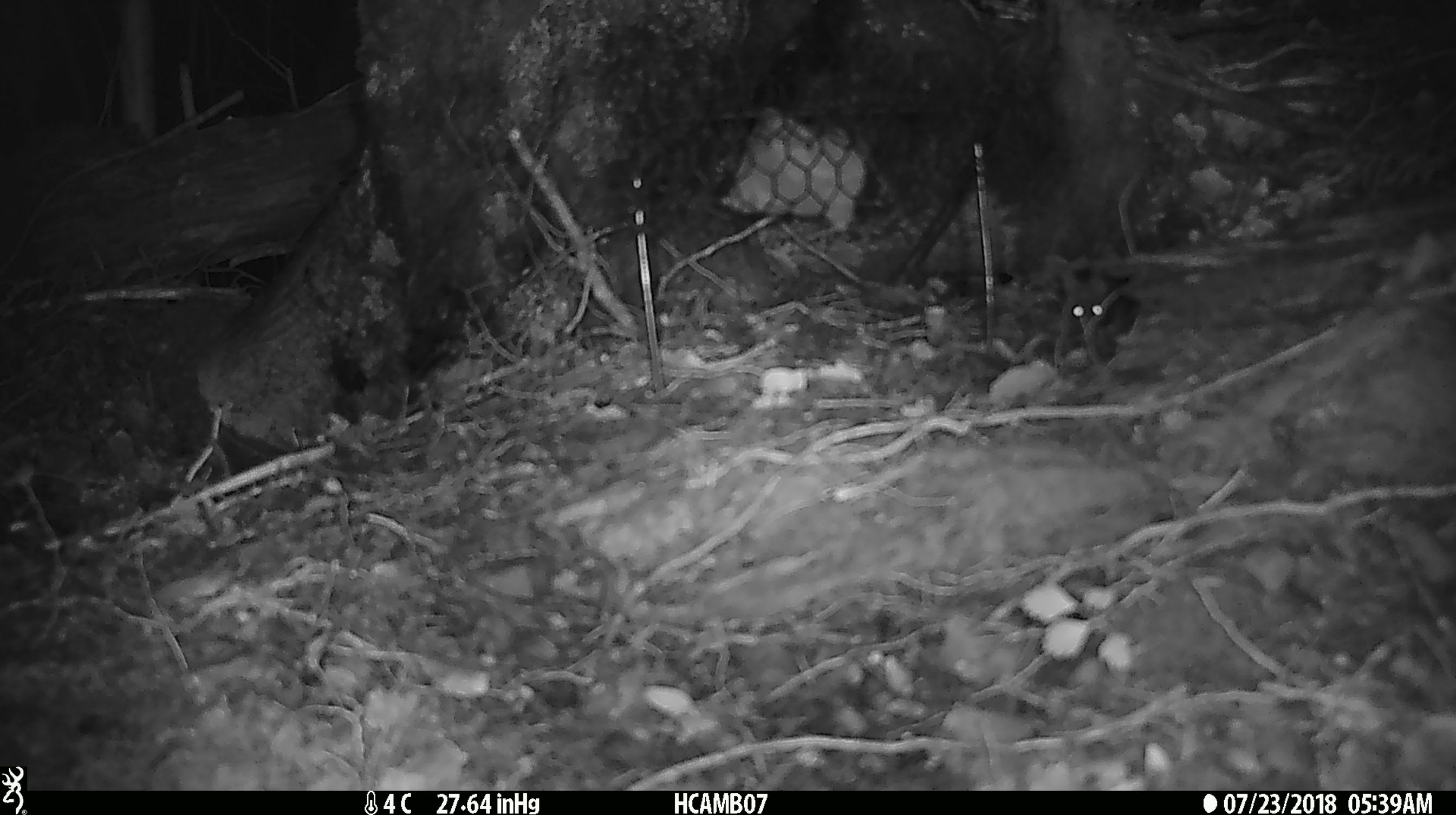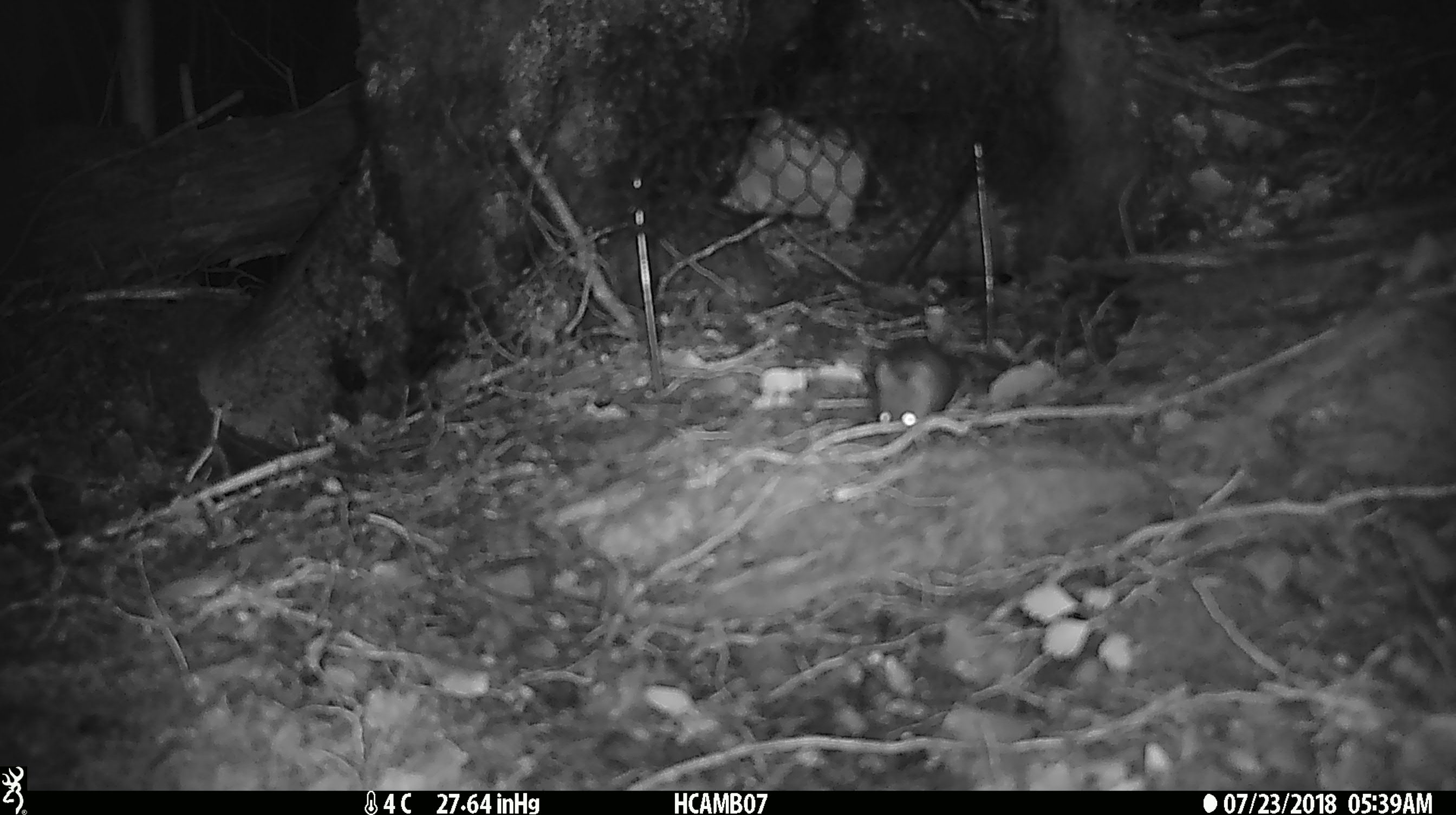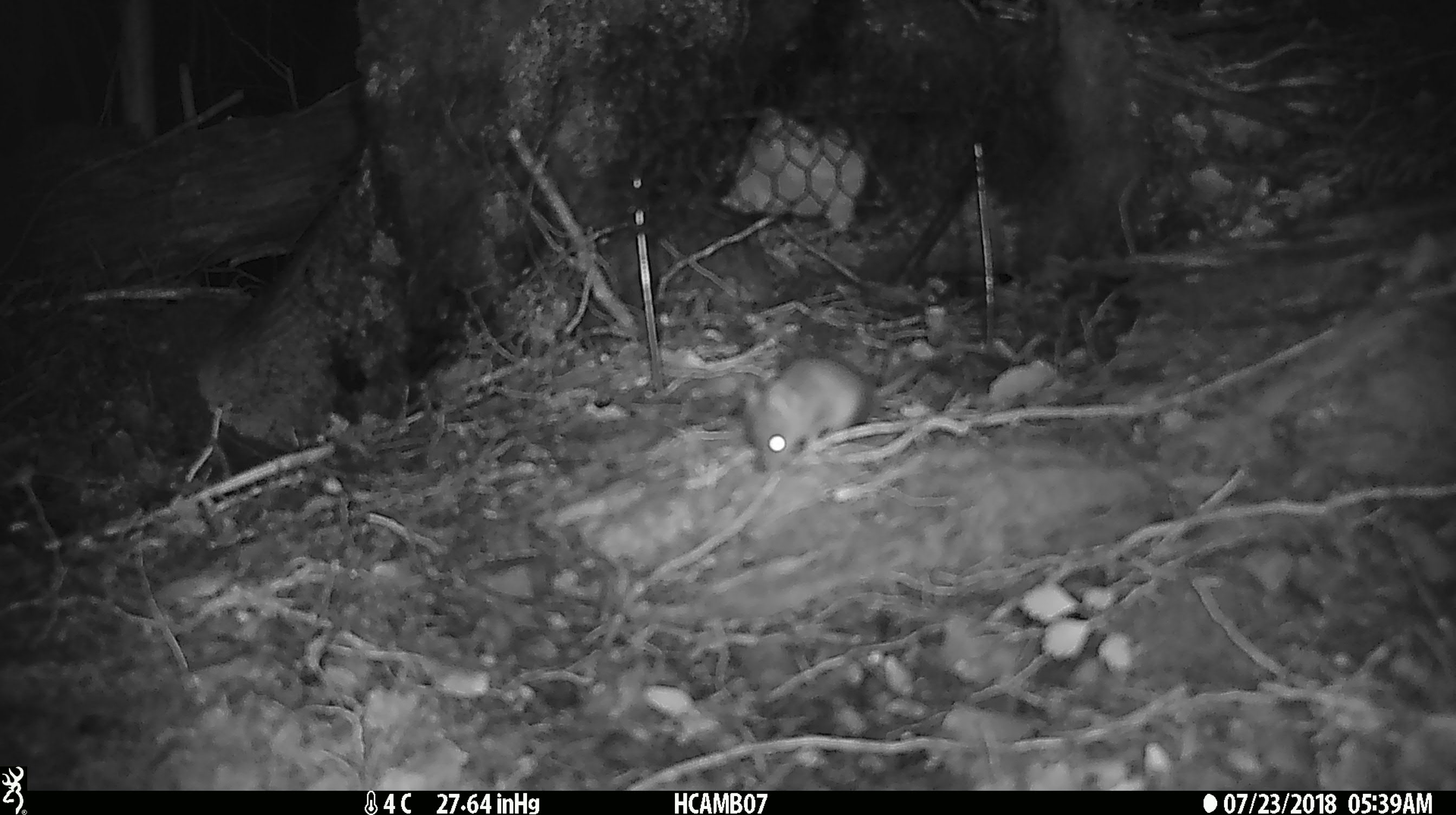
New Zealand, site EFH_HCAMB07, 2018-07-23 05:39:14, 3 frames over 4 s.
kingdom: Animalia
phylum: Chordata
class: Mammalia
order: Rodentia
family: Muridae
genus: Mus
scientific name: Mus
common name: mouse